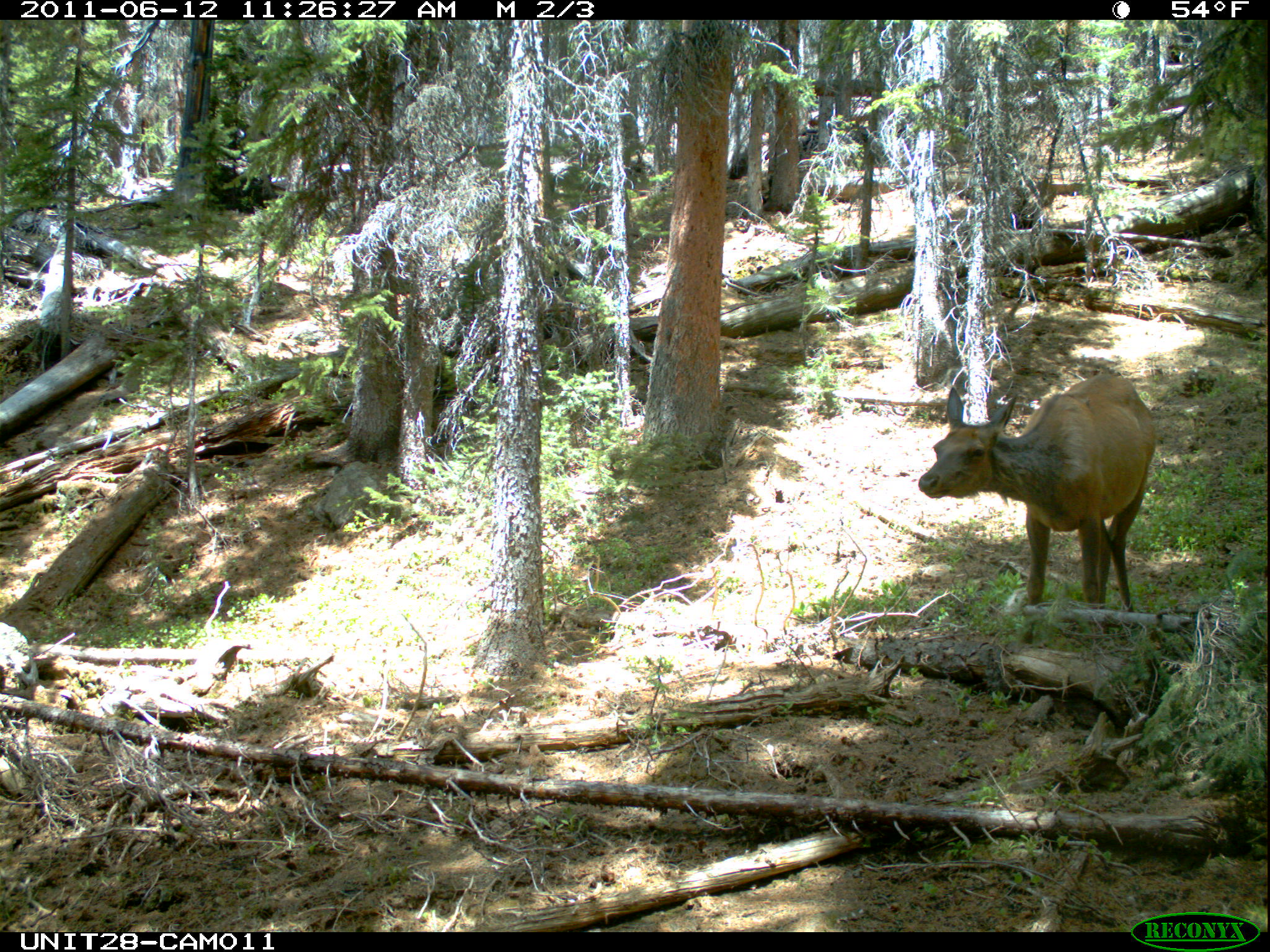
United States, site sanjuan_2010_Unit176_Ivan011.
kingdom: Animalia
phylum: Chordata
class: Mammalia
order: Artiodactyla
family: Cervidae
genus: Cervus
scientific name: Cervus elaphus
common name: red deer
Cervus elaphus (red deer).